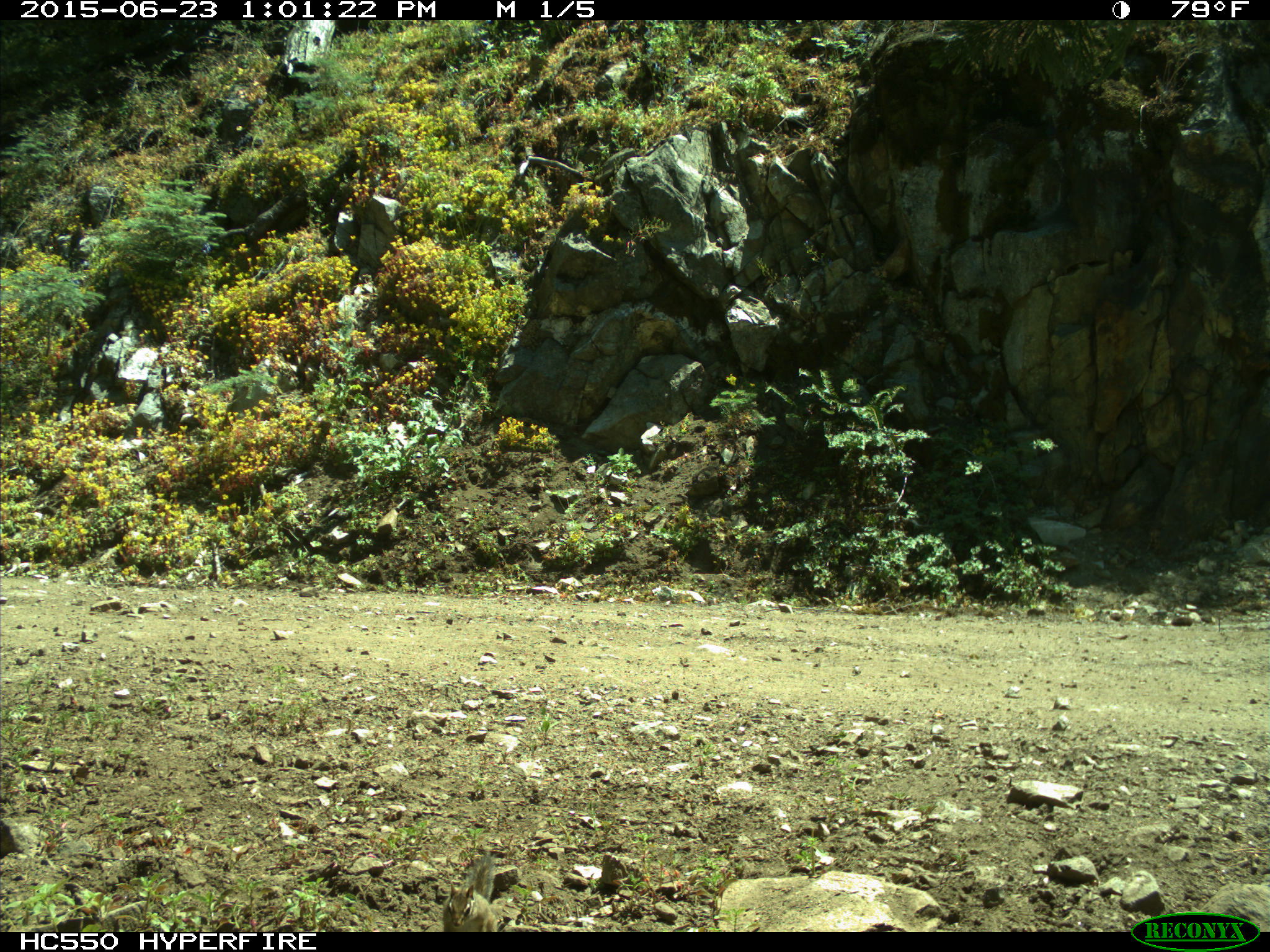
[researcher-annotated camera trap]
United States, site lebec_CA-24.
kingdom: Animalia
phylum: Chordata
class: Mammalia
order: Rodentia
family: Sciuridae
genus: Tamias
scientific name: Tamias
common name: chipmunk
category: unidentified chipmunk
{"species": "unidentified chipmunk (chipmunk) (Tamias)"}